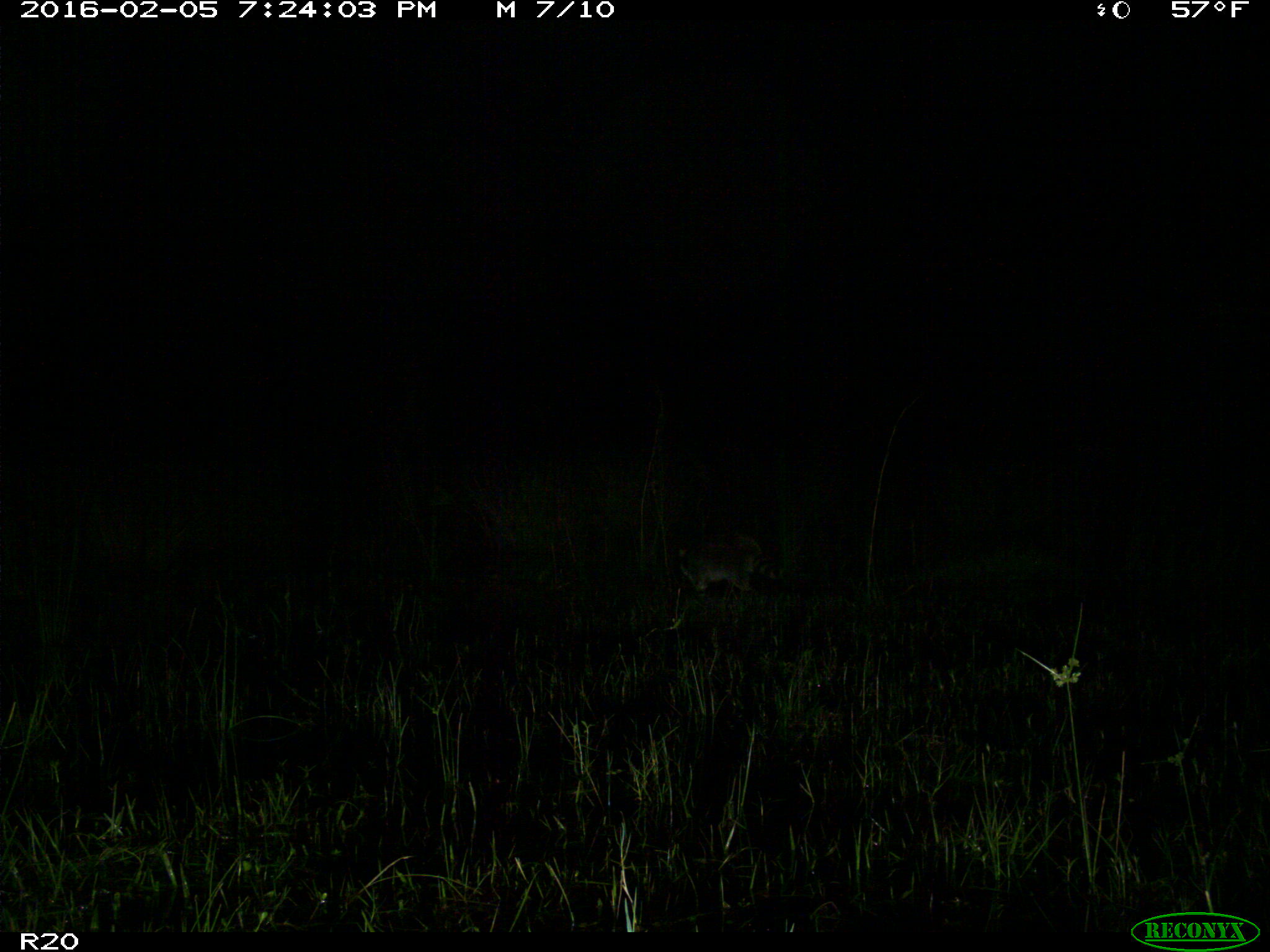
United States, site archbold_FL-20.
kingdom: Animalia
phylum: Chordata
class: Mammalia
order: Carnivora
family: Procyonidae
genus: Procyon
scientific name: Procyon lotor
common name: common raccoon